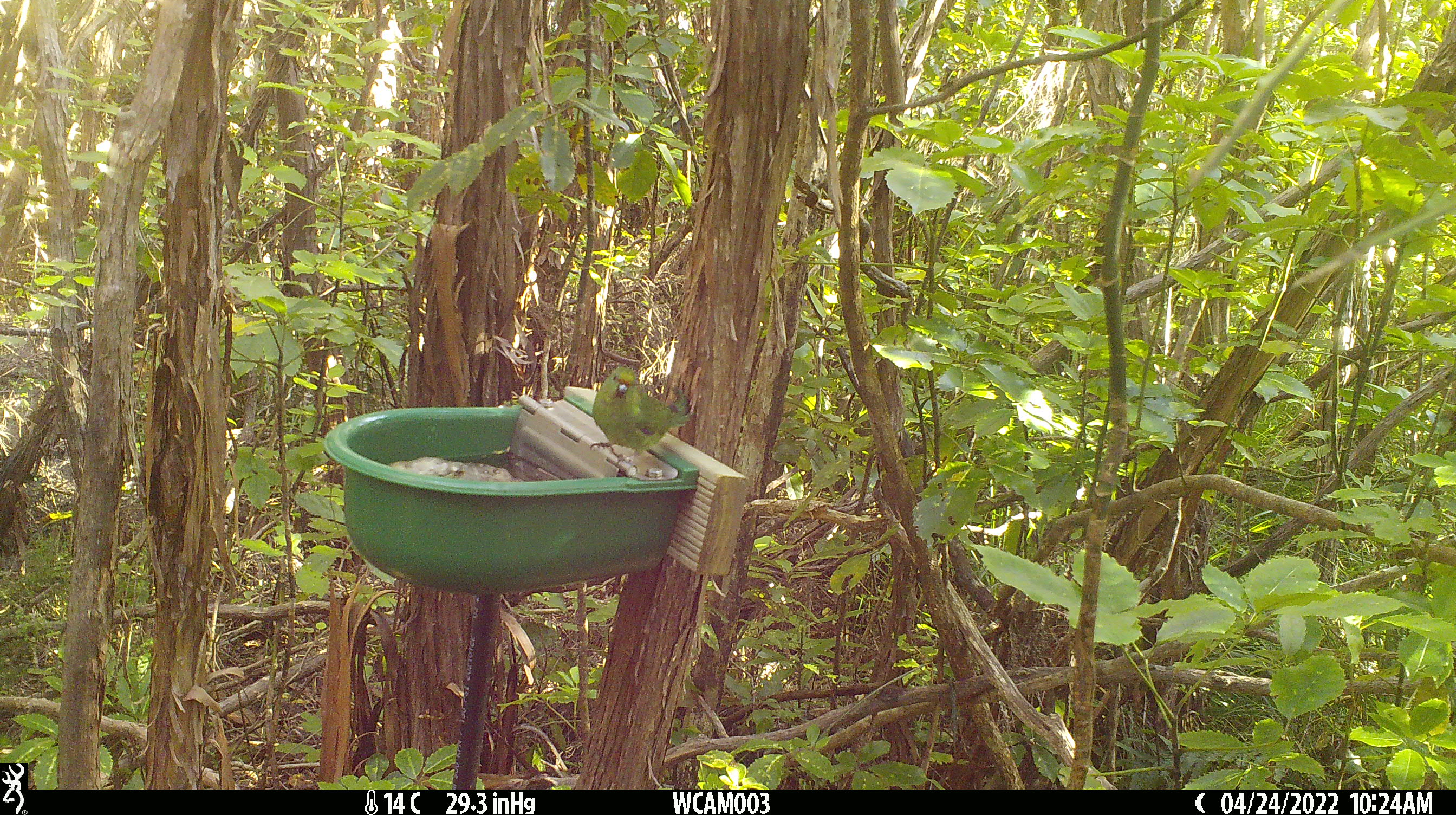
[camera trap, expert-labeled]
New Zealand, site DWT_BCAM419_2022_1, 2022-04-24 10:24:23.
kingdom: Animalia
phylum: Chordata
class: Aves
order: Psittaciformes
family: Psittaculidae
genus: Cyanoramphus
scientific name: Cyanoramphus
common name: parakeet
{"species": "parakeet (Cyanoramphus)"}